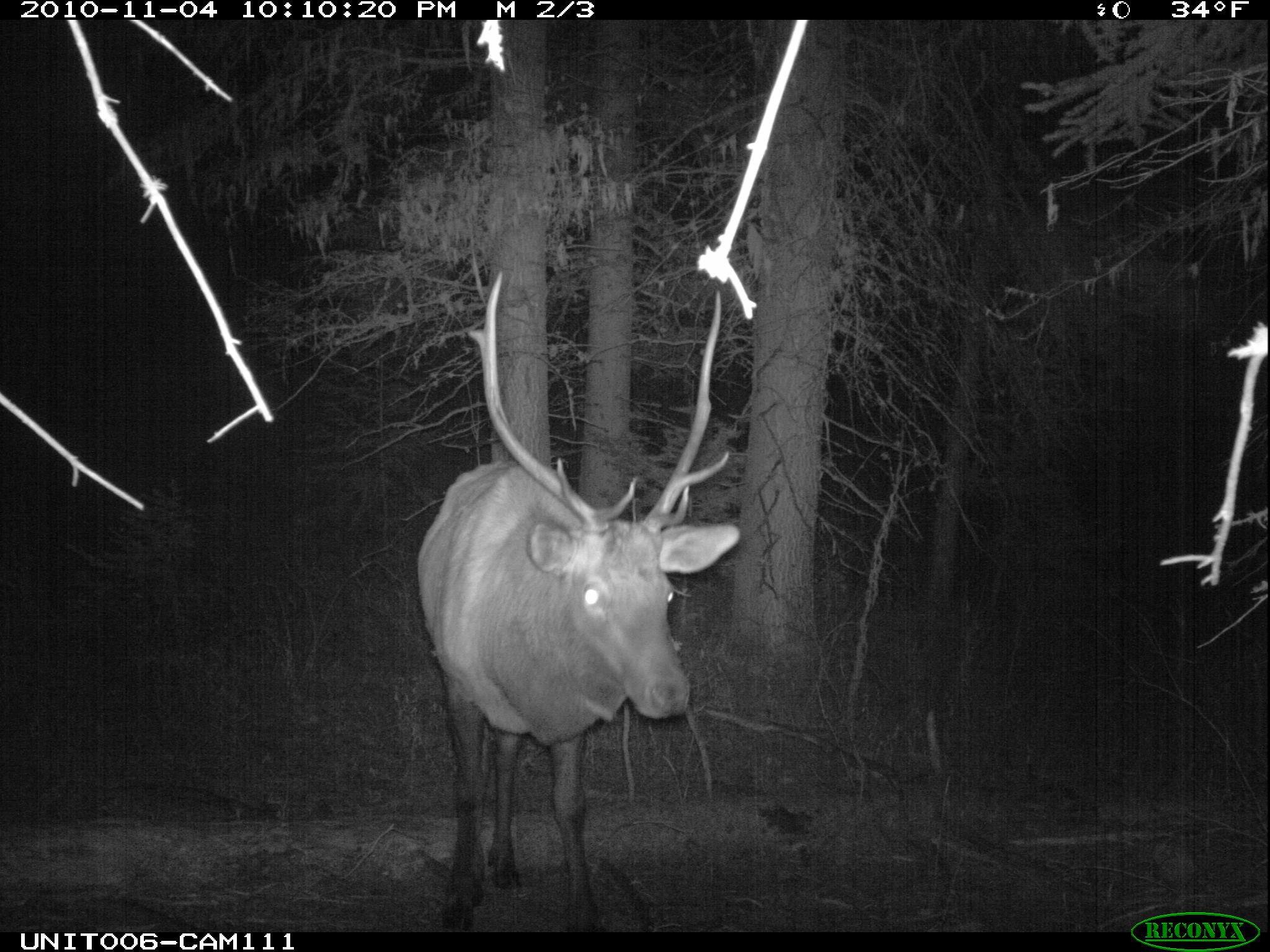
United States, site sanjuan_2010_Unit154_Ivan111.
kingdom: Animalia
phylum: Chordata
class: Mammalia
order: Artiodactyla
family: Cervidae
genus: Cervus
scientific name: Cervus elaphus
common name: red deer